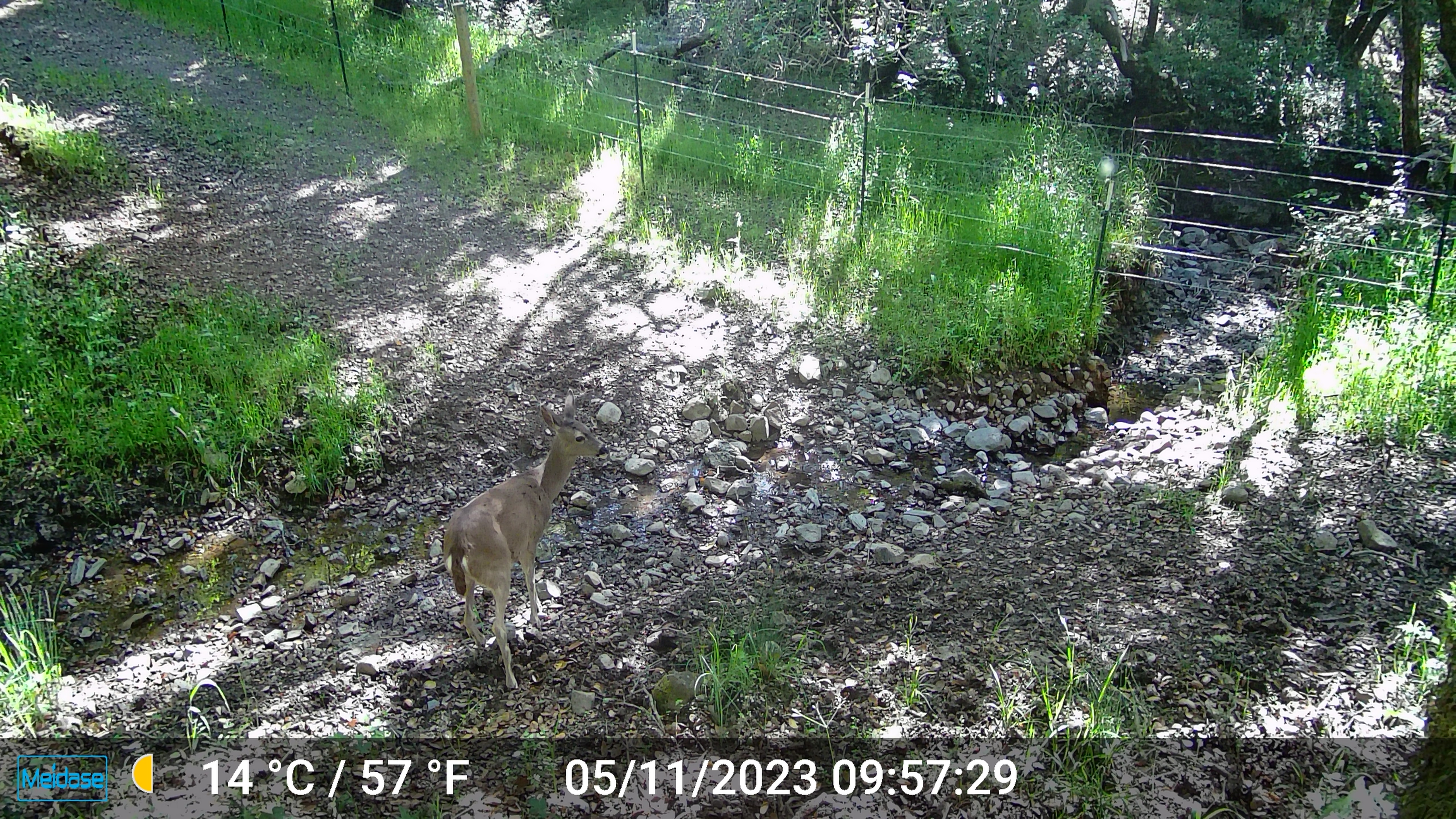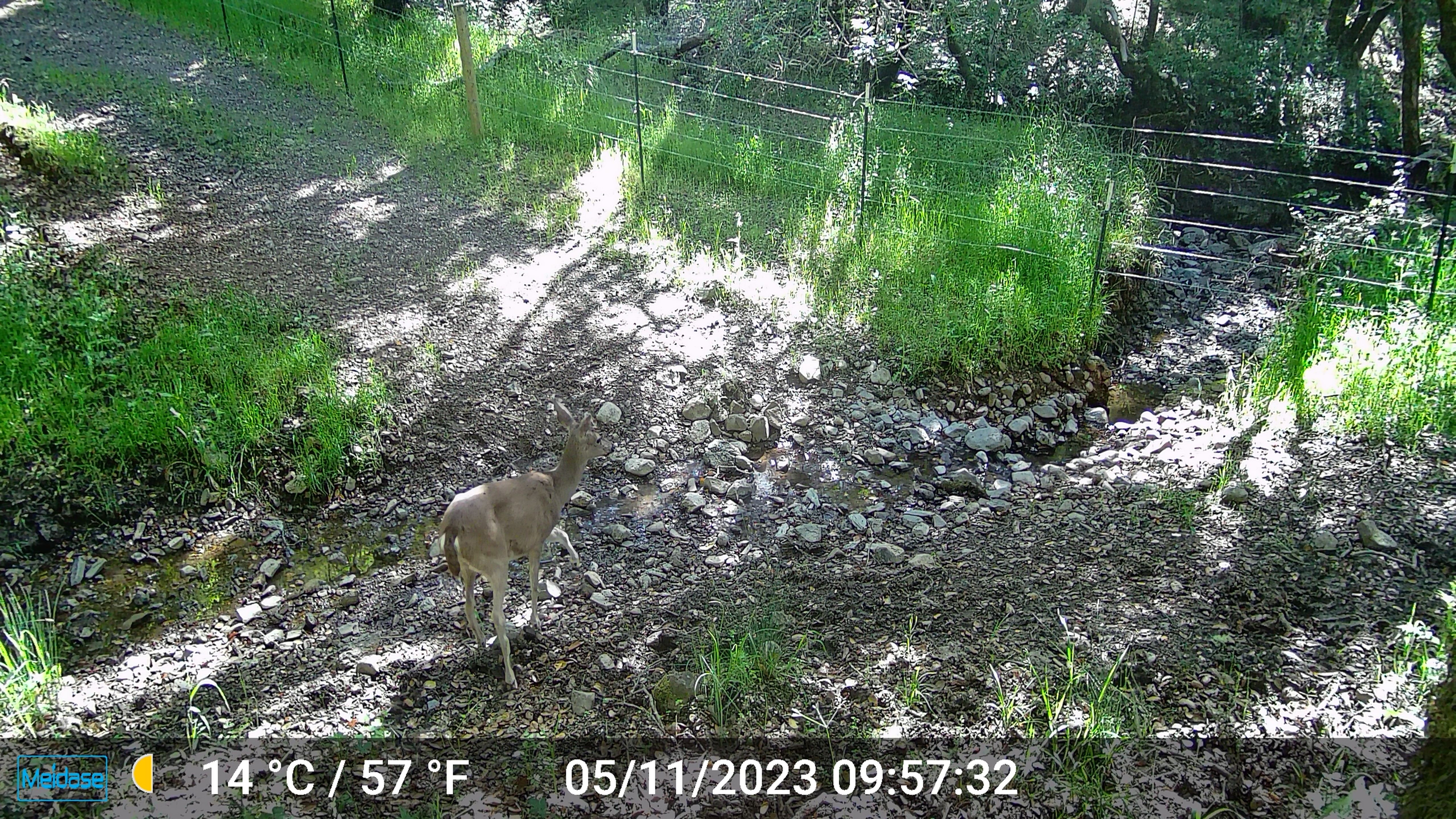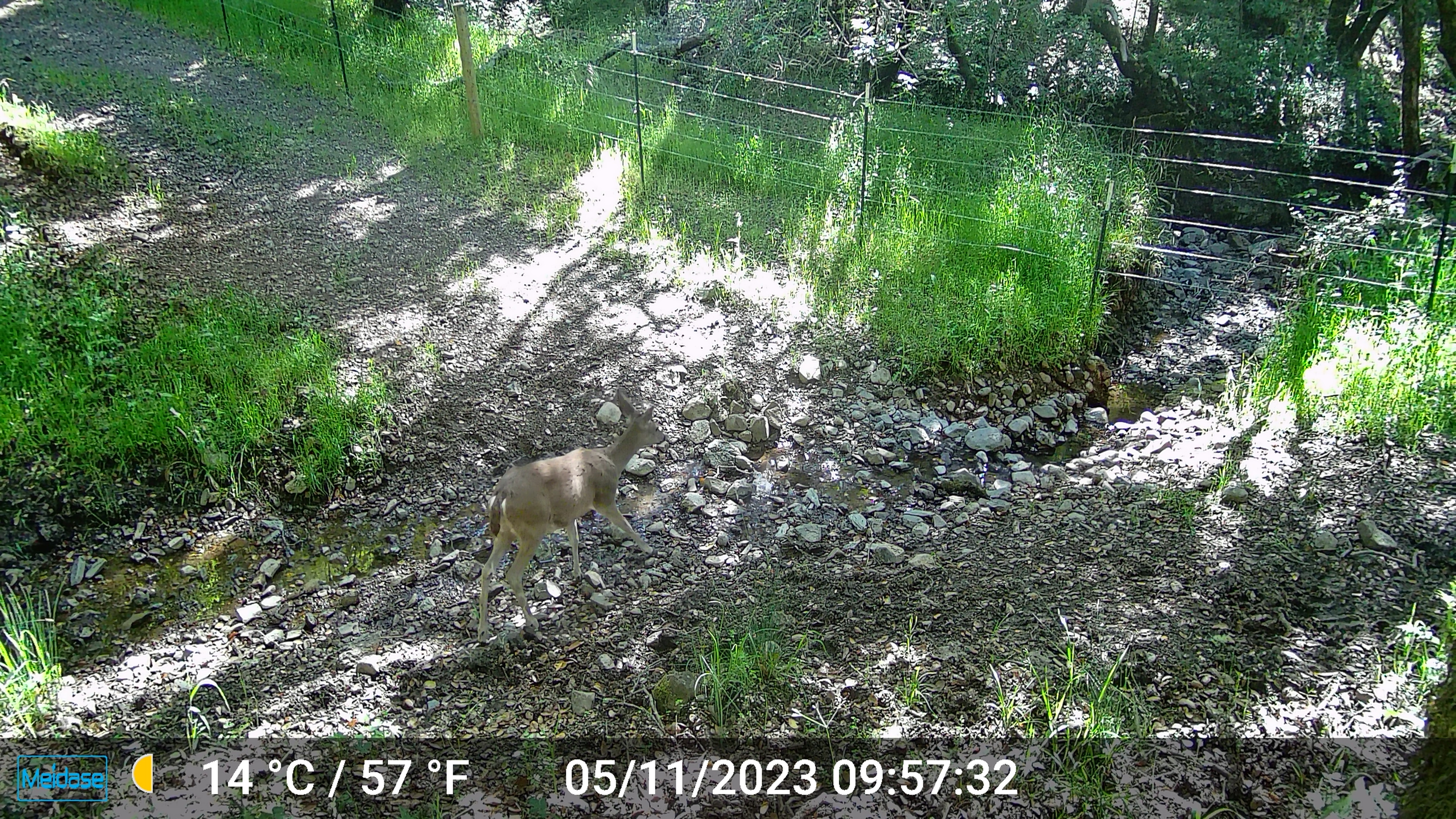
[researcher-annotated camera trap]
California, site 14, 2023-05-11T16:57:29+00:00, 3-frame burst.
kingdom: Animalia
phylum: Chordata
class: Mammalia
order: Artiodactyla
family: Cervidae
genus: Odocoileus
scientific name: Odocoileus hemionus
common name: mule deer